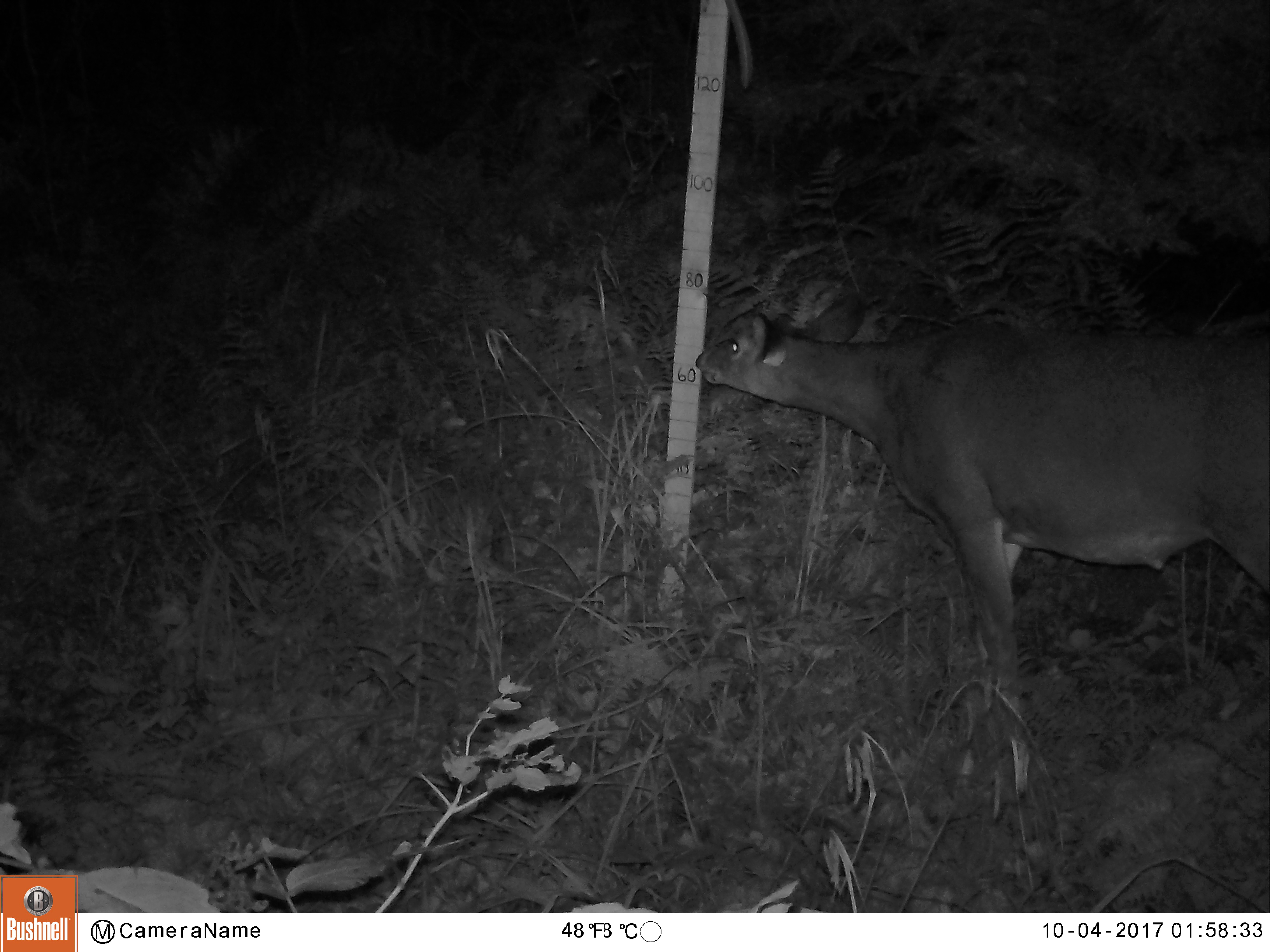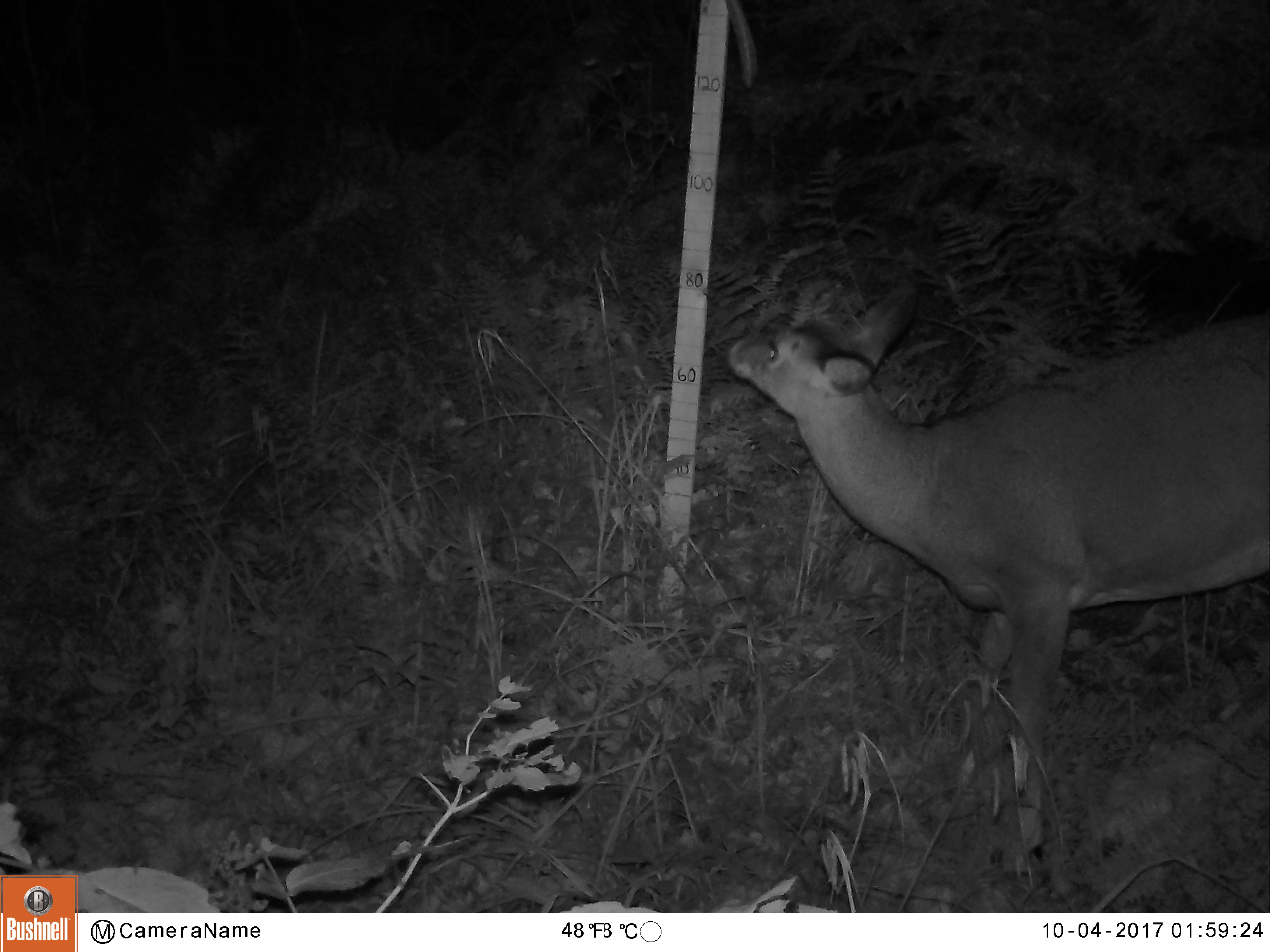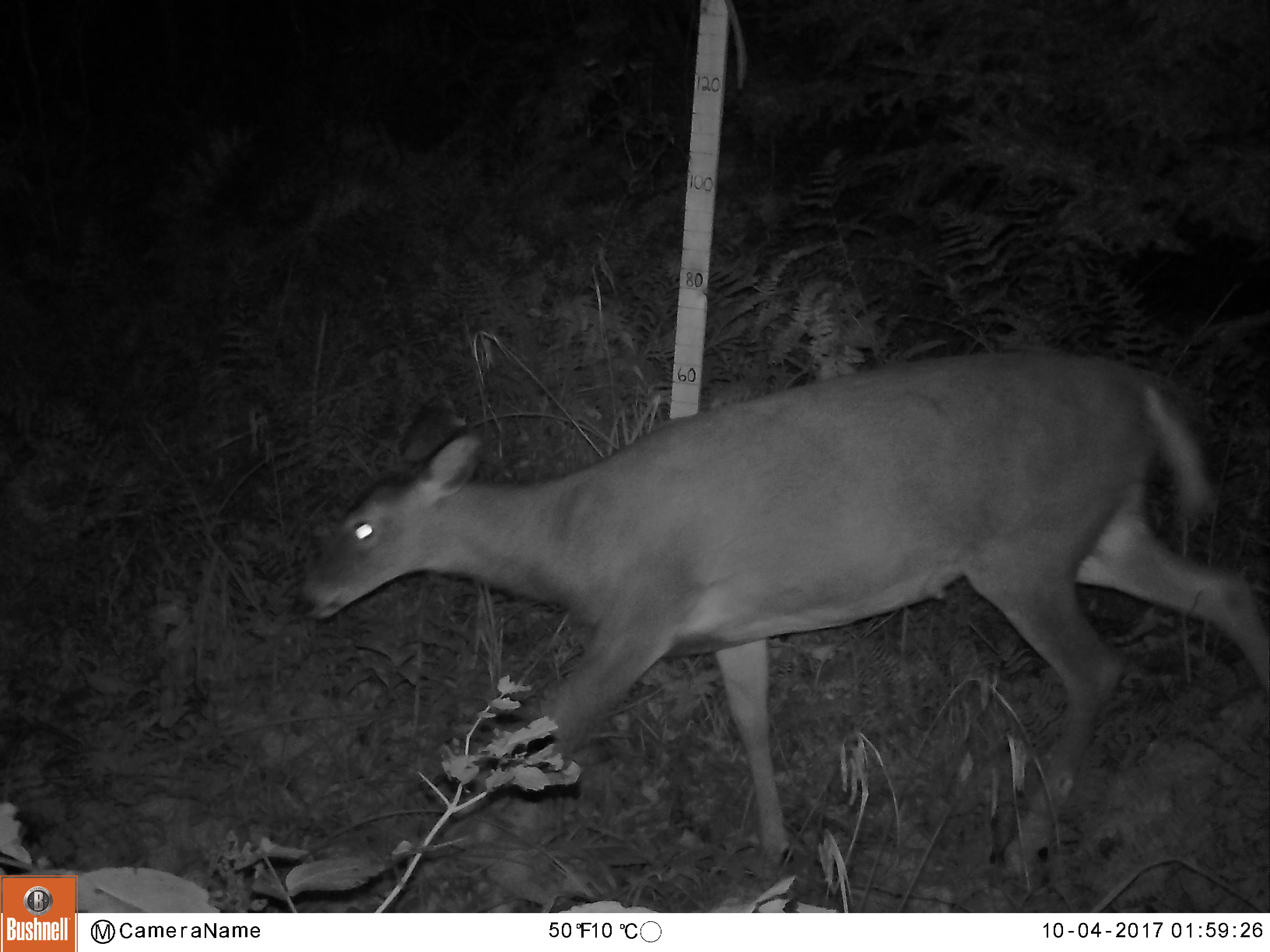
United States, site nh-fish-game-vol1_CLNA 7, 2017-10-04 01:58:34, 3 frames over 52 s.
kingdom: Animalia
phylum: Chordata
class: Mammalia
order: Artiodactyla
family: Cervidae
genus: Odocoileus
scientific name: Odocoileus virginianus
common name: white-tailed deer